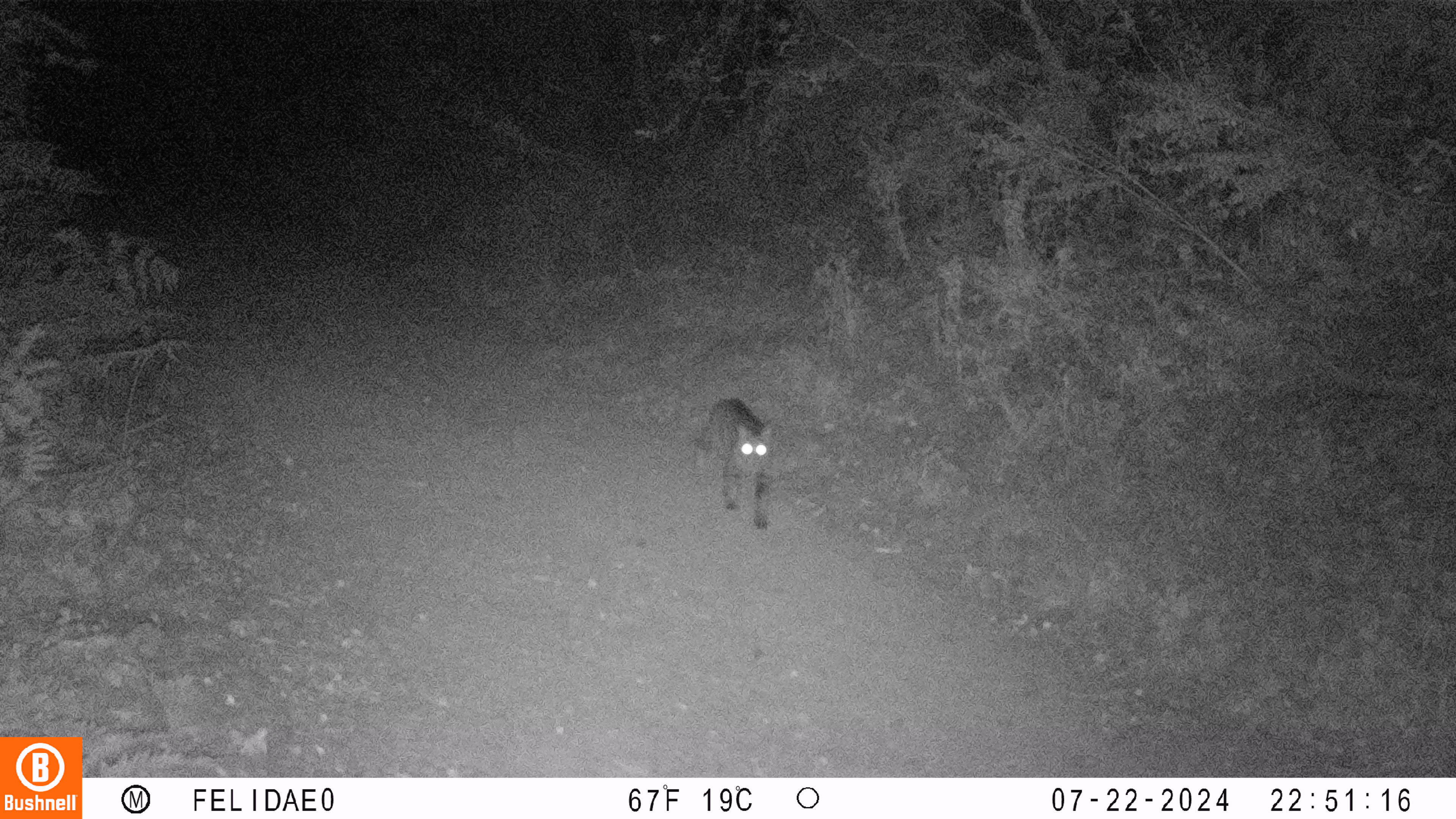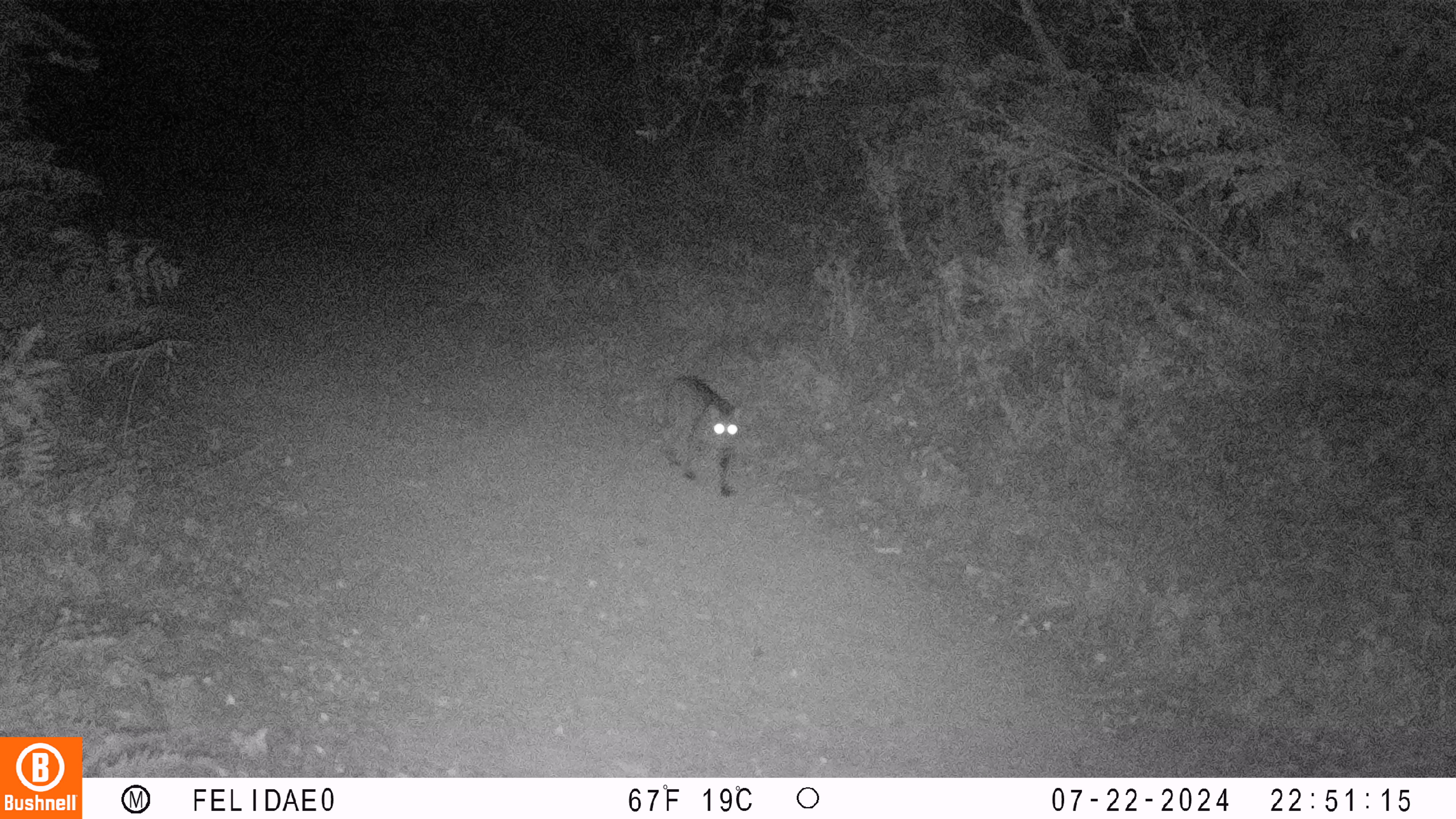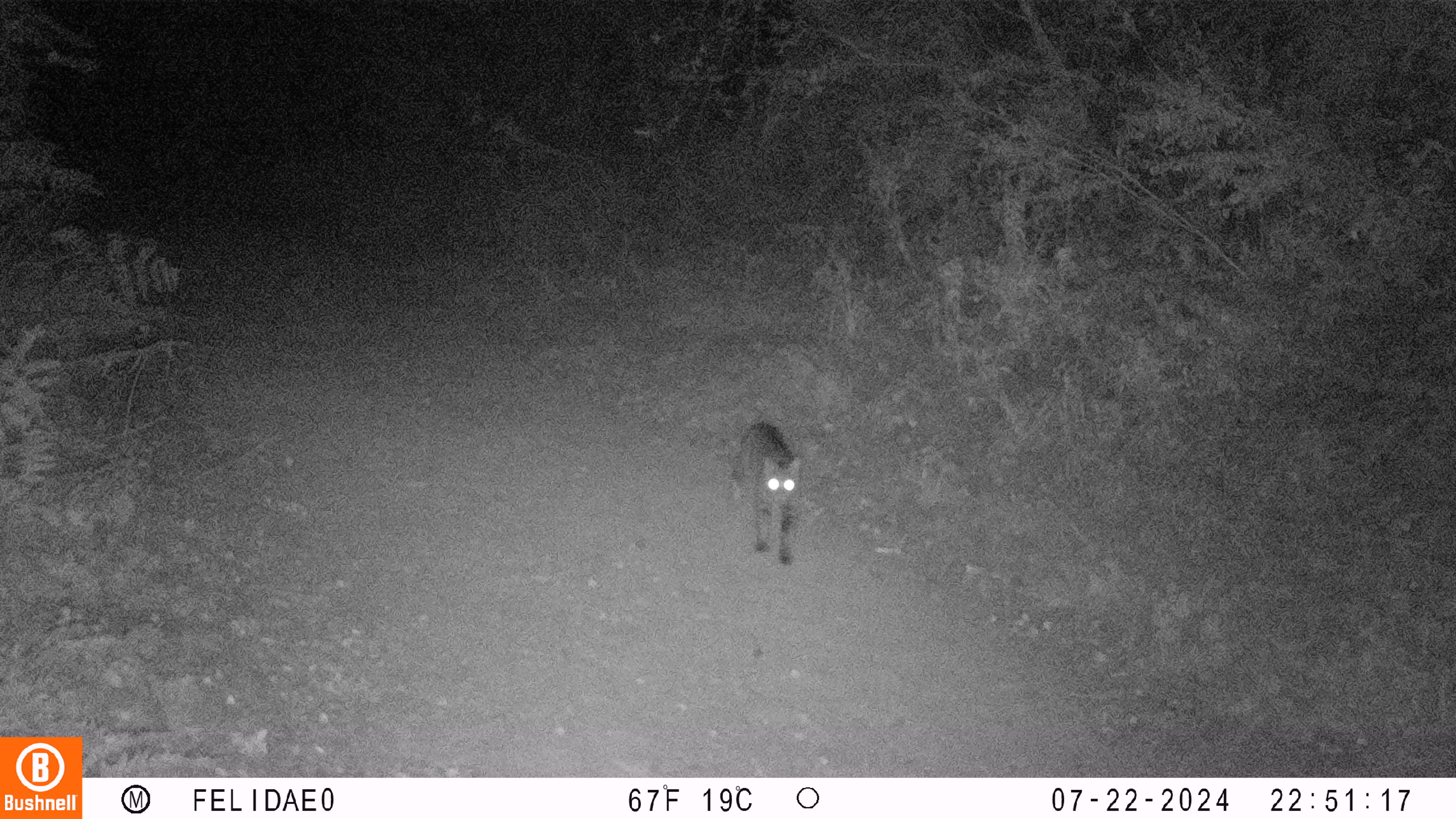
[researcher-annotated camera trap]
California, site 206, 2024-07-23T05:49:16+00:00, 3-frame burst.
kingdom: Animalia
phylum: Chordata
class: Mammalia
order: Carnivora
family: Felidae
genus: Lynx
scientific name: Lynx rufus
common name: bobcat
Bobcat (Lynx rufus).